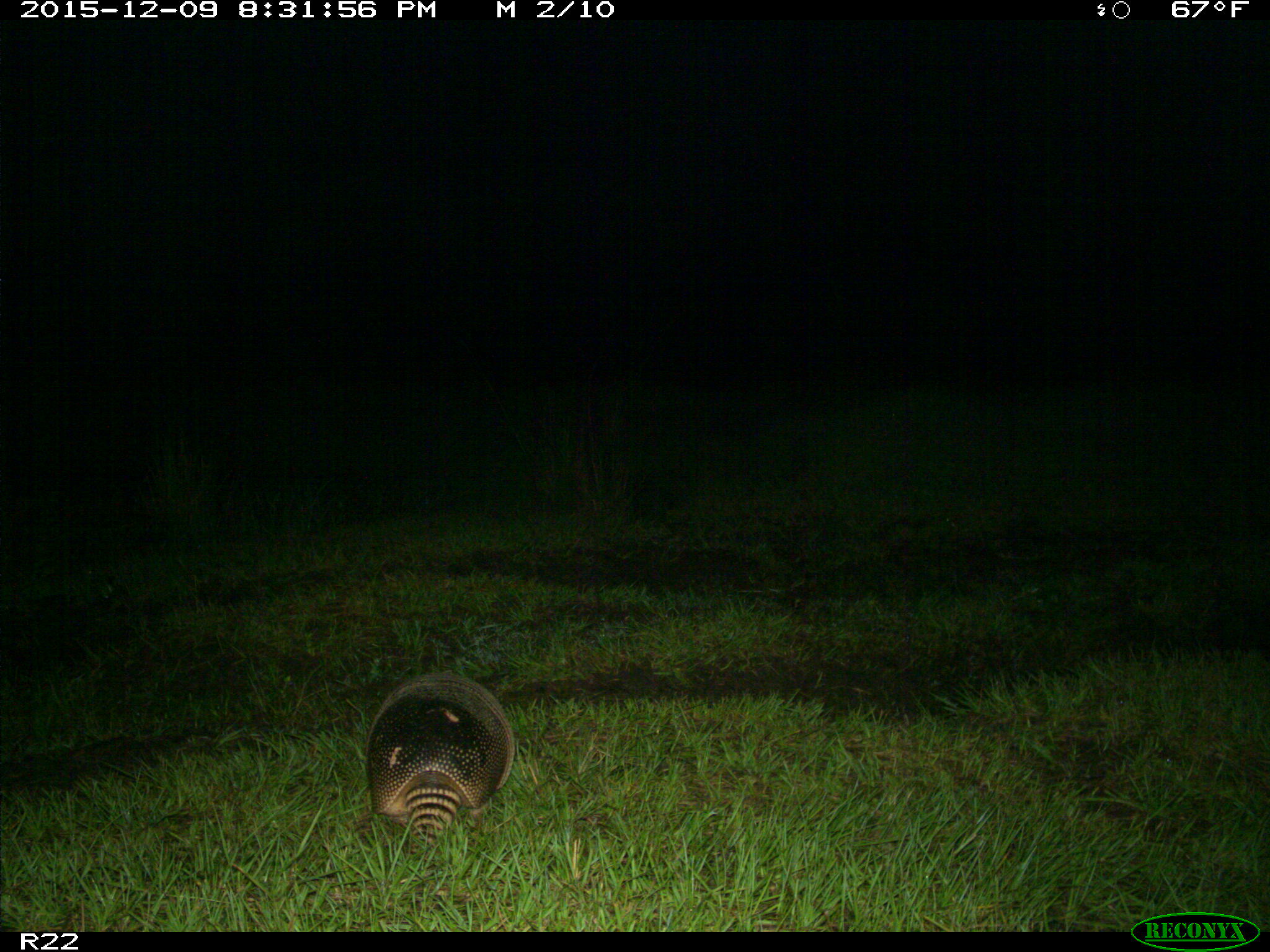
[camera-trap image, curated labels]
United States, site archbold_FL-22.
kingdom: Animalia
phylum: Chordata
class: Mammalia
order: Cingulata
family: Dasypodidae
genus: Dasypus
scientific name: Dasypus novemcinctus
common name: nine-banded armadillo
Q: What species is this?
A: Dasypus novemcinctus (nine-banded armadillo).